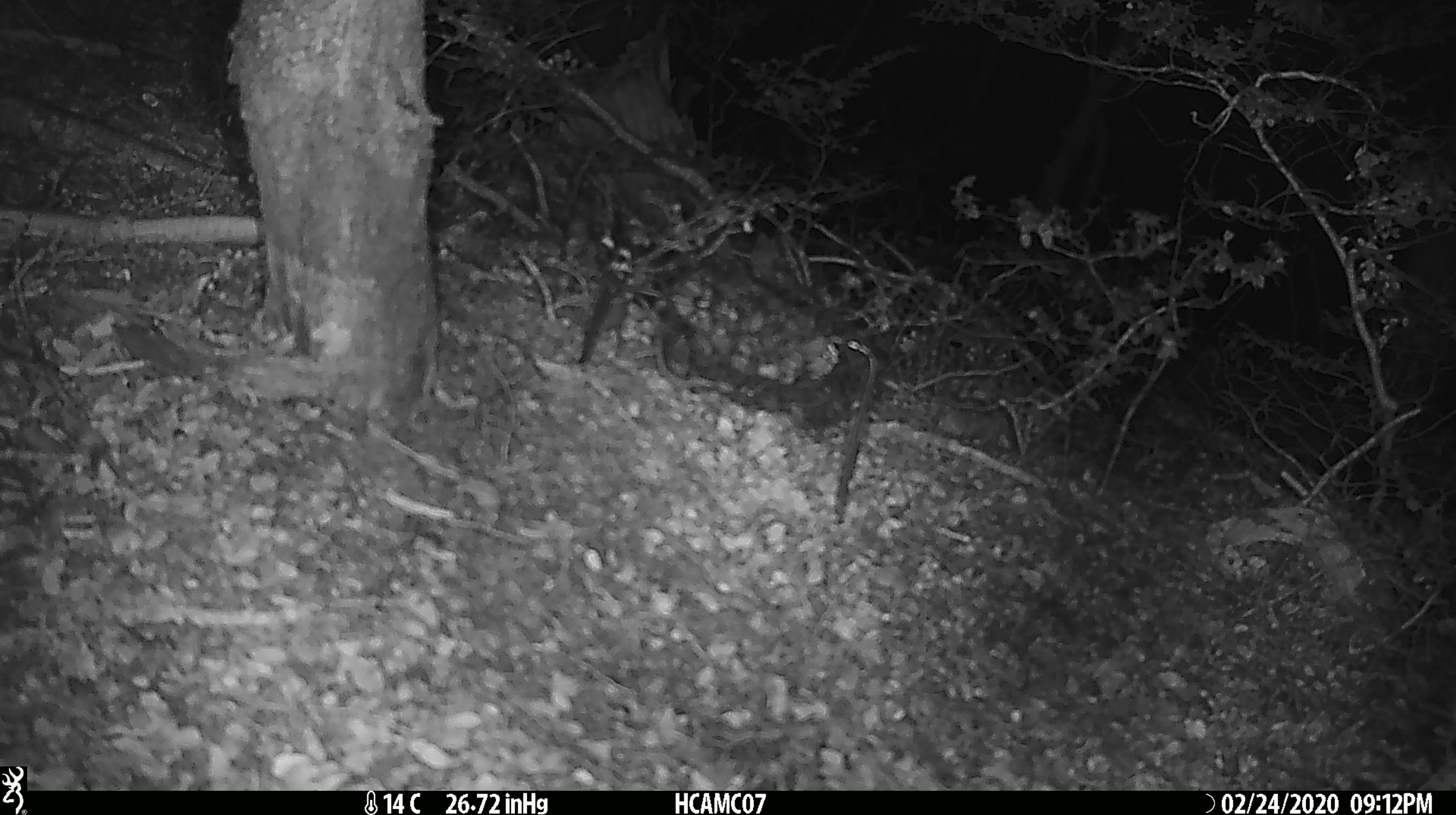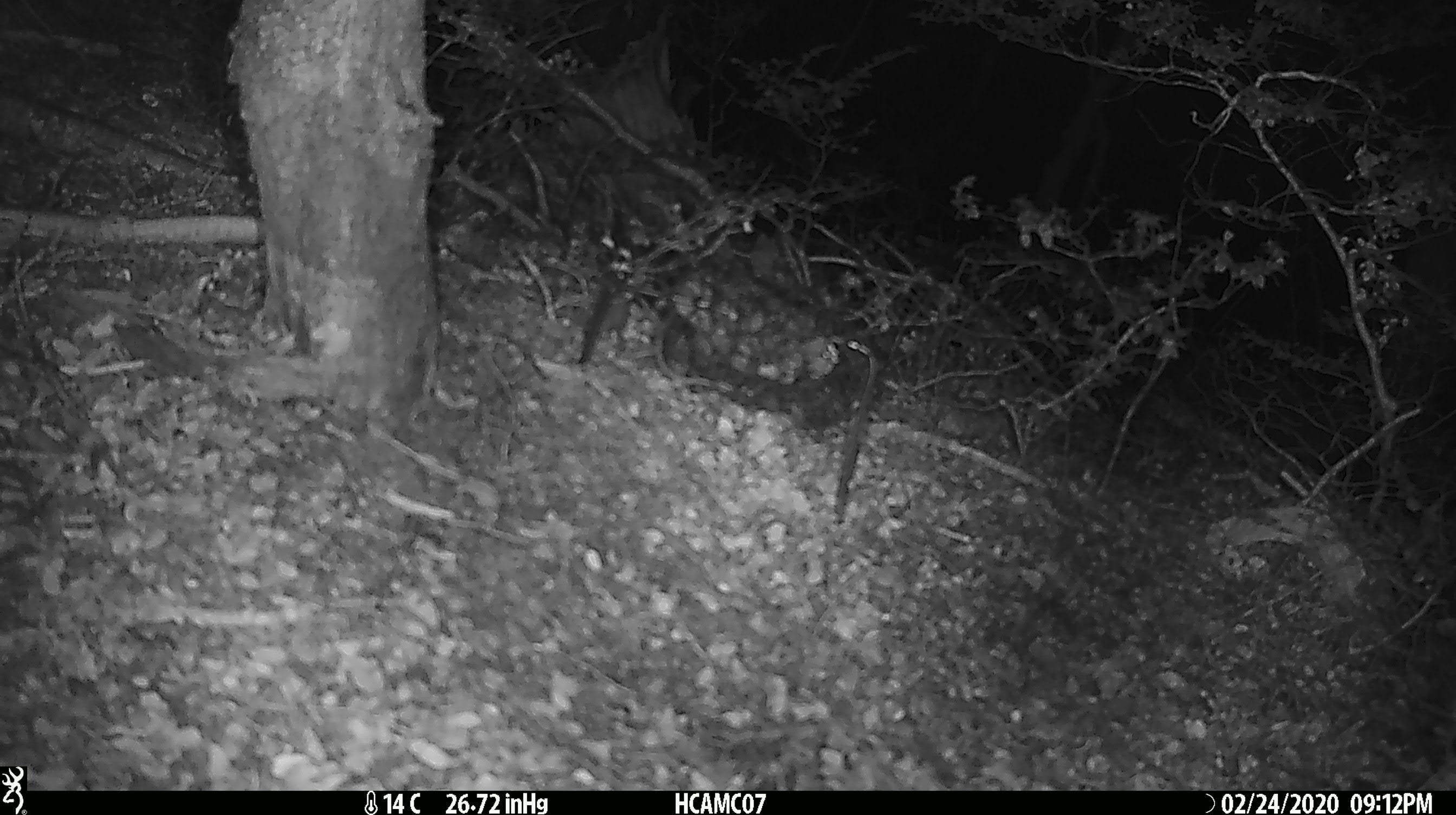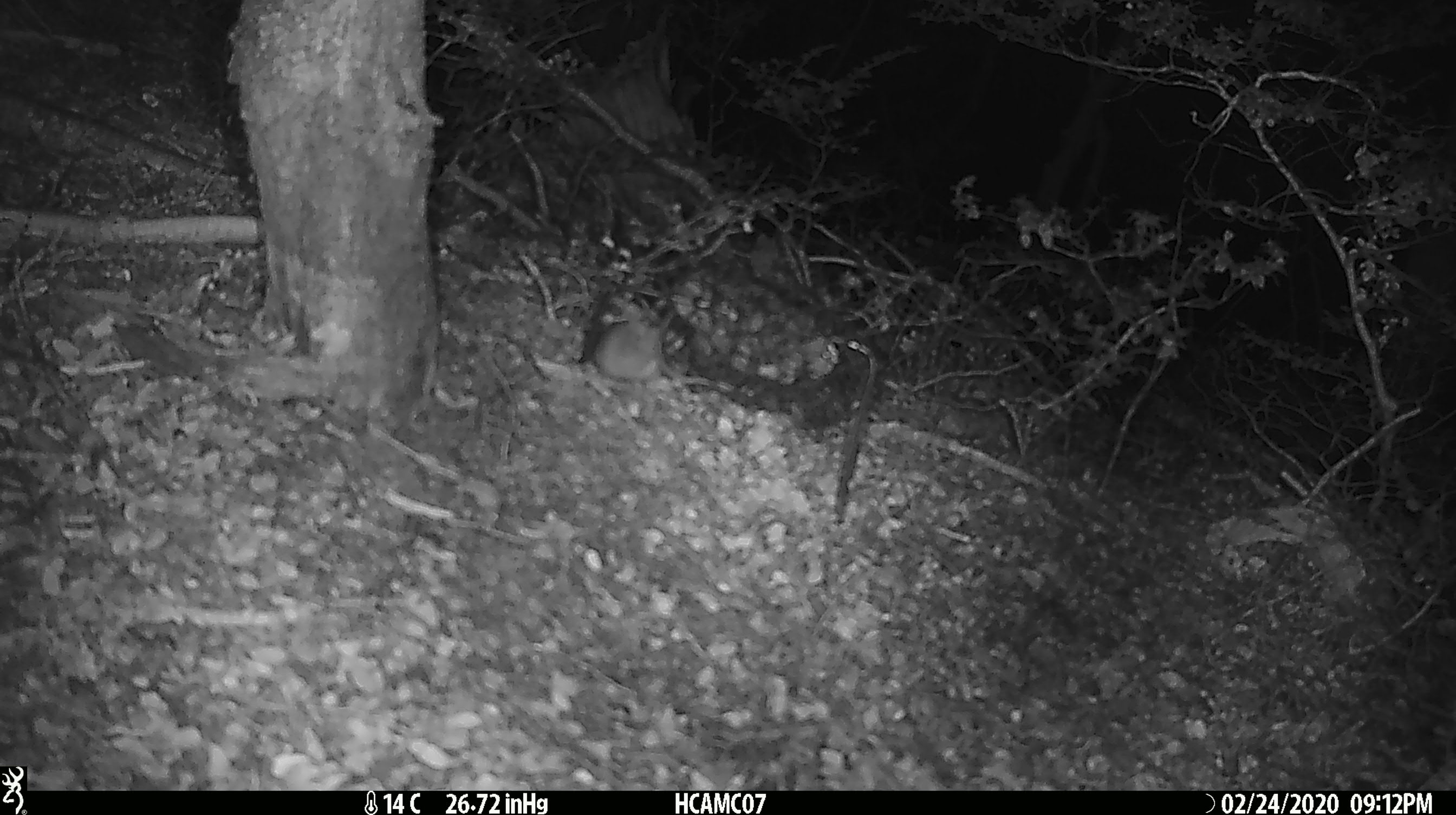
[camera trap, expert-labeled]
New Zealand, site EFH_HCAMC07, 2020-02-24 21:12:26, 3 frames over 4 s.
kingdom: Animalia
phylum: Chordata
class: Mammalia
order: Rodentia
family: Muridae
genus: Mus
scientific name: Mus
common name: mouse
Mouse (Mus).